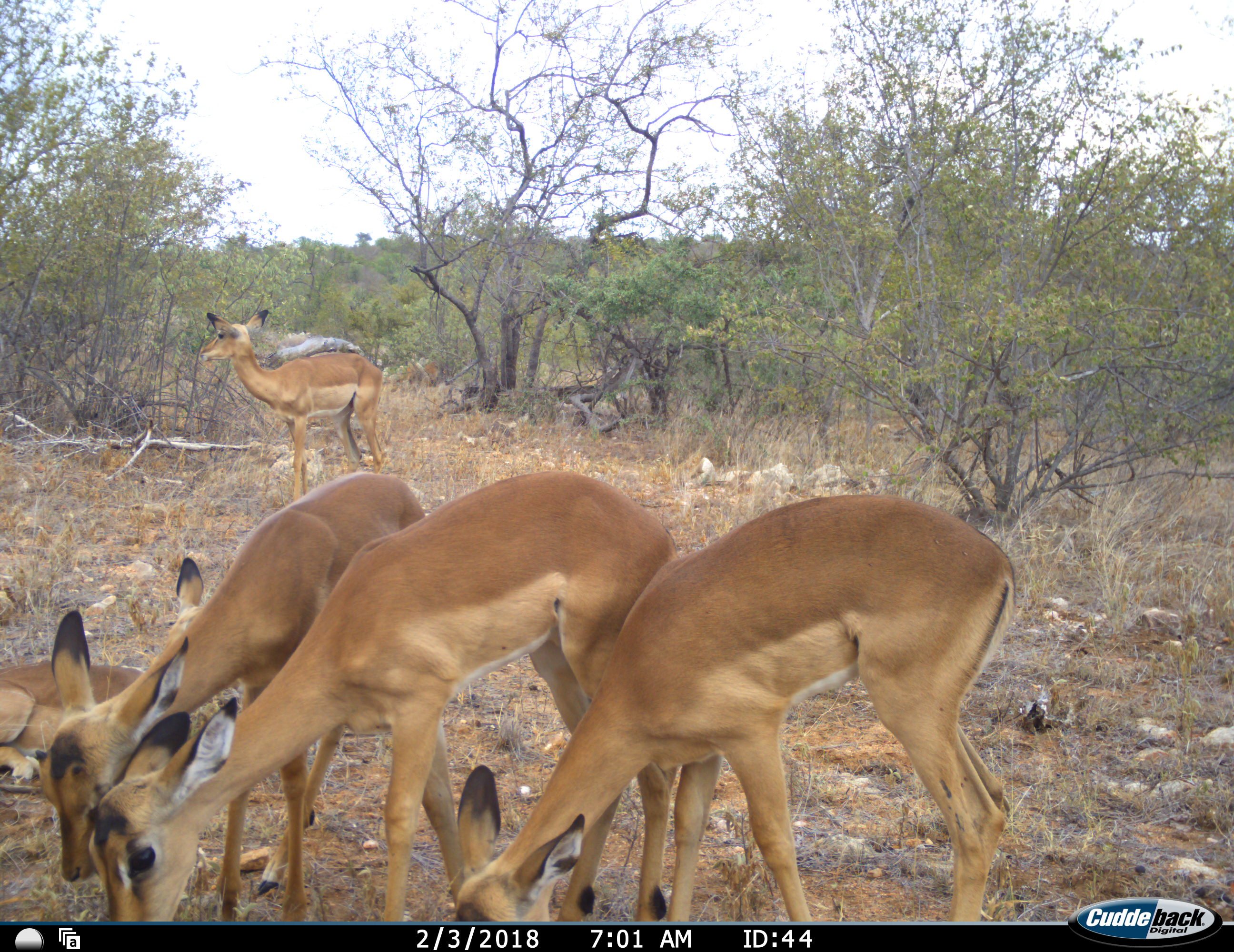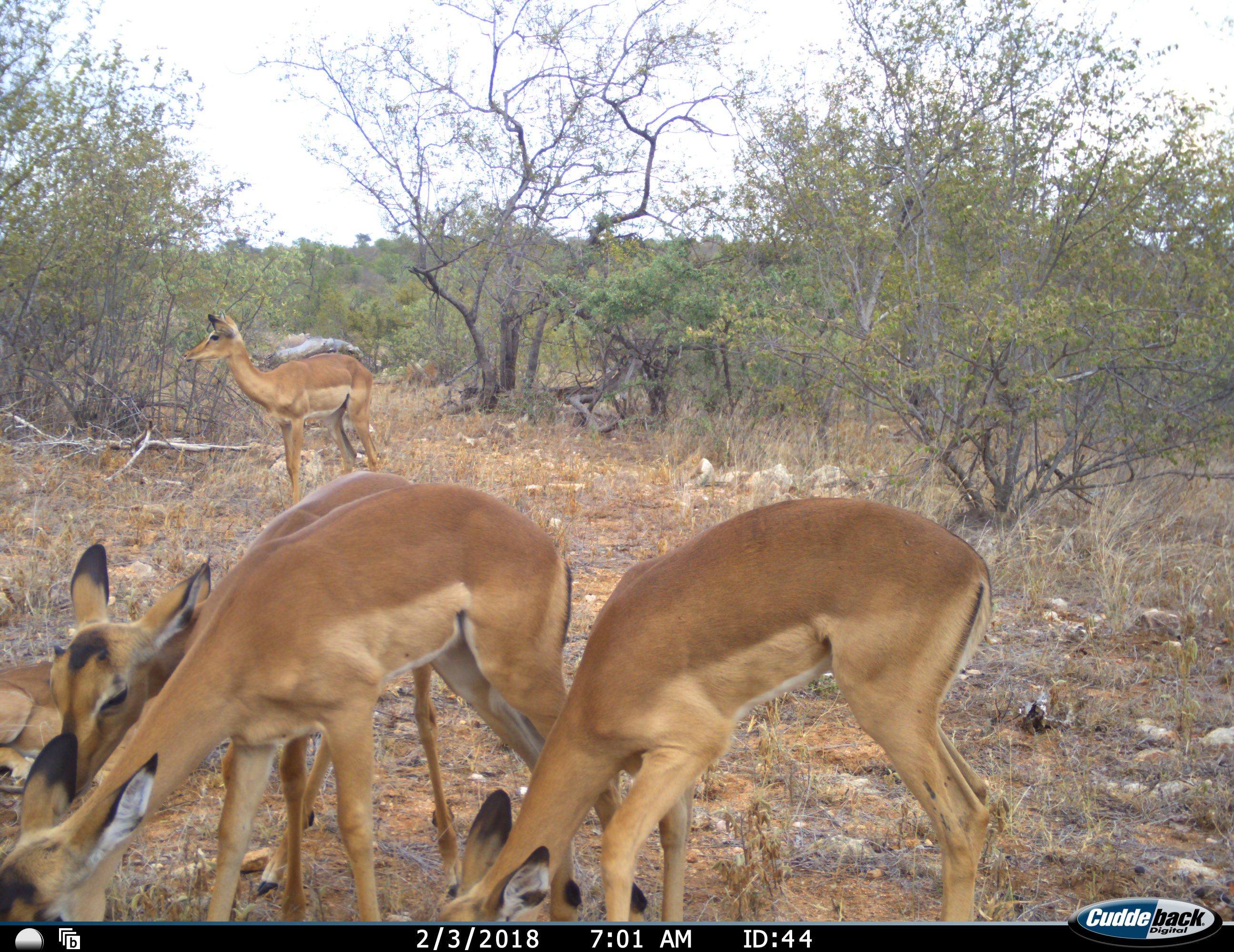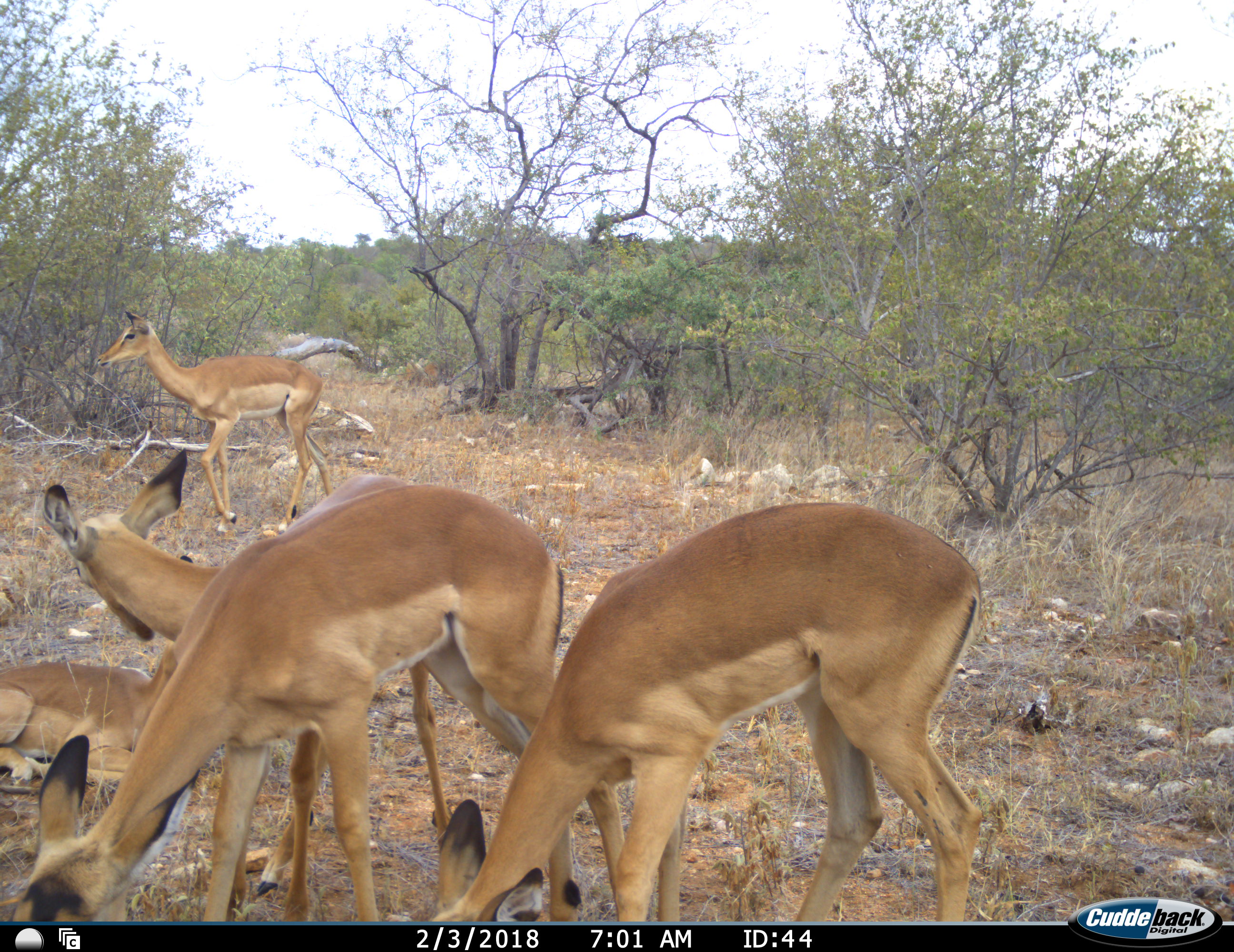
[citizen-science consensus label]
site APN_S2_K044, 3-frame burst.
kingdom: Animalia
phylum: Chordata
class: Mammalia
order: Artiodactyla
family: Bovidae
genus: Aepyceros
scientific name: Aepyceros melampus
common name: impala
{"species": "impala (Aepyceros melampus)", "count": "5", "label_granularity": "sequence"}